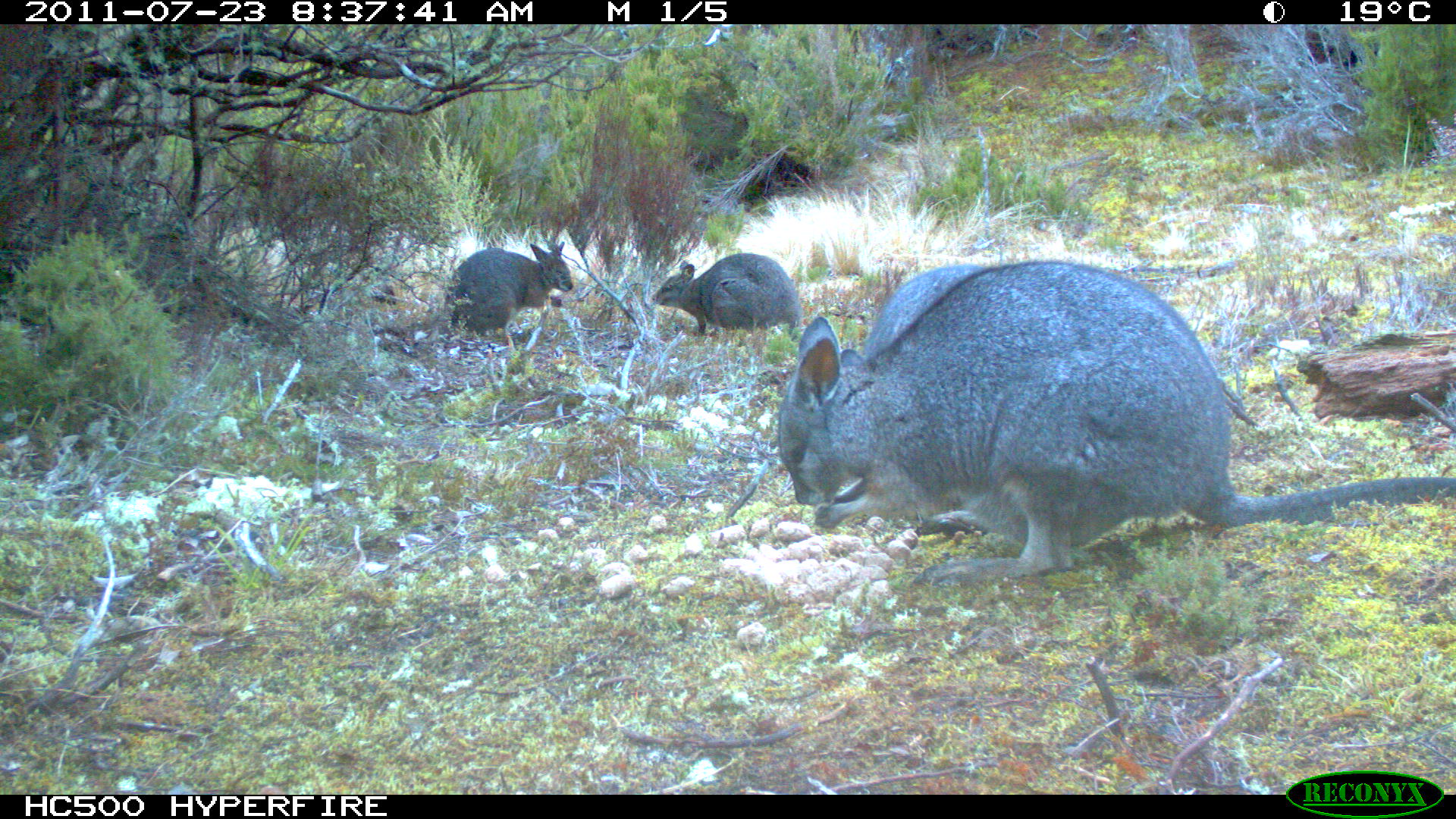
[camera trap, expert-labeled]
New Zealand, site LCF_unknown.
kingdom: Animalia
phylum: Chordata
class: Mammalia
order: Diprotodontia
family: Macropodidae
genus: Notamacropus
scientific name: Notamacropus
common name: wallaby